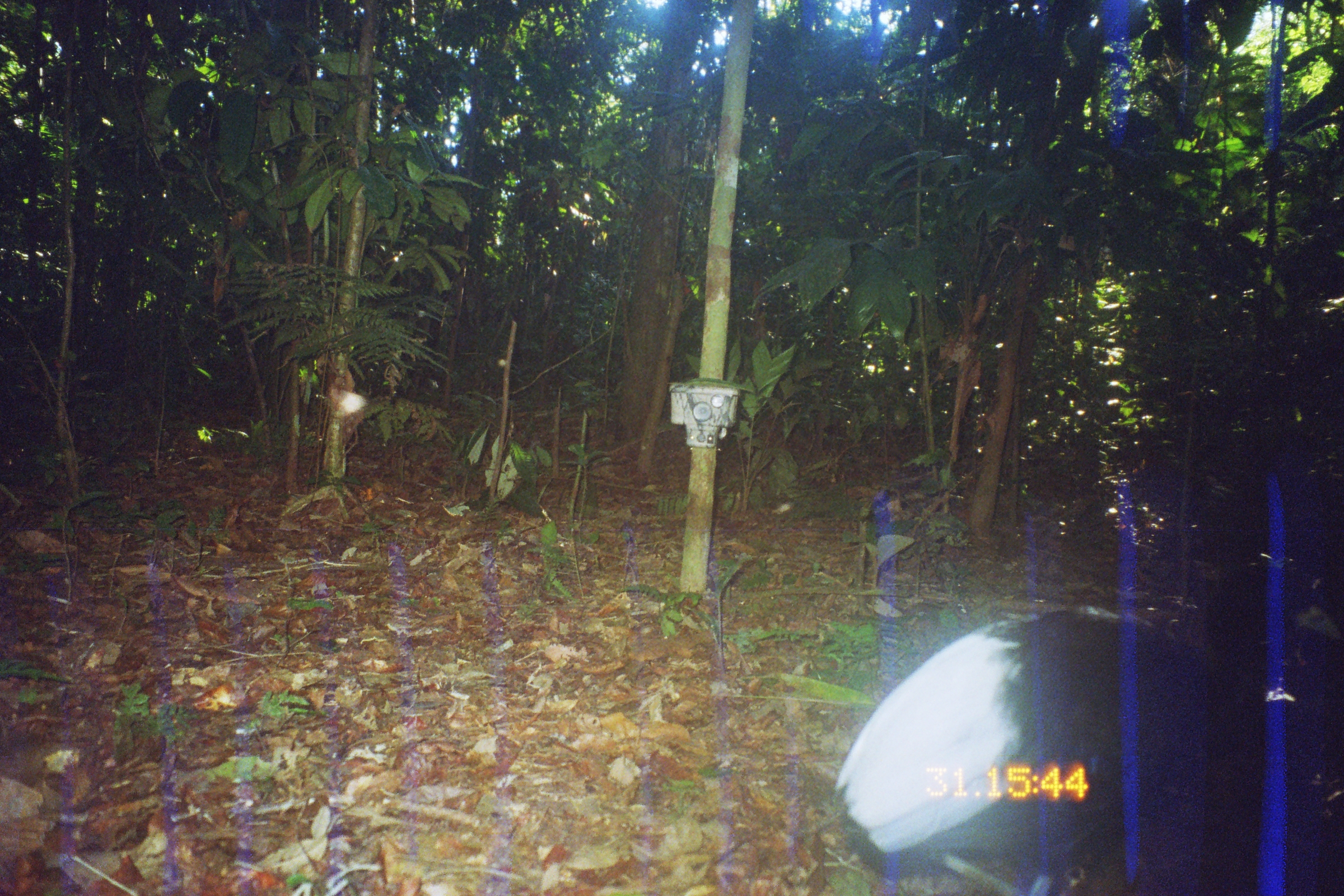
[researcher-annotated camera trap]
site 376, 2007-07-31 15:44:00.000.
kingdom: Animalia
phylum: Chordata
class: Aves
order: Gruiformes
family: Psophiidae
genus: Psophia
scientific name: Psophia leucoptera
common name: pale-winged trumpeter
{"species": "Psophia leucoptera (pale-winged trumpeter)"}